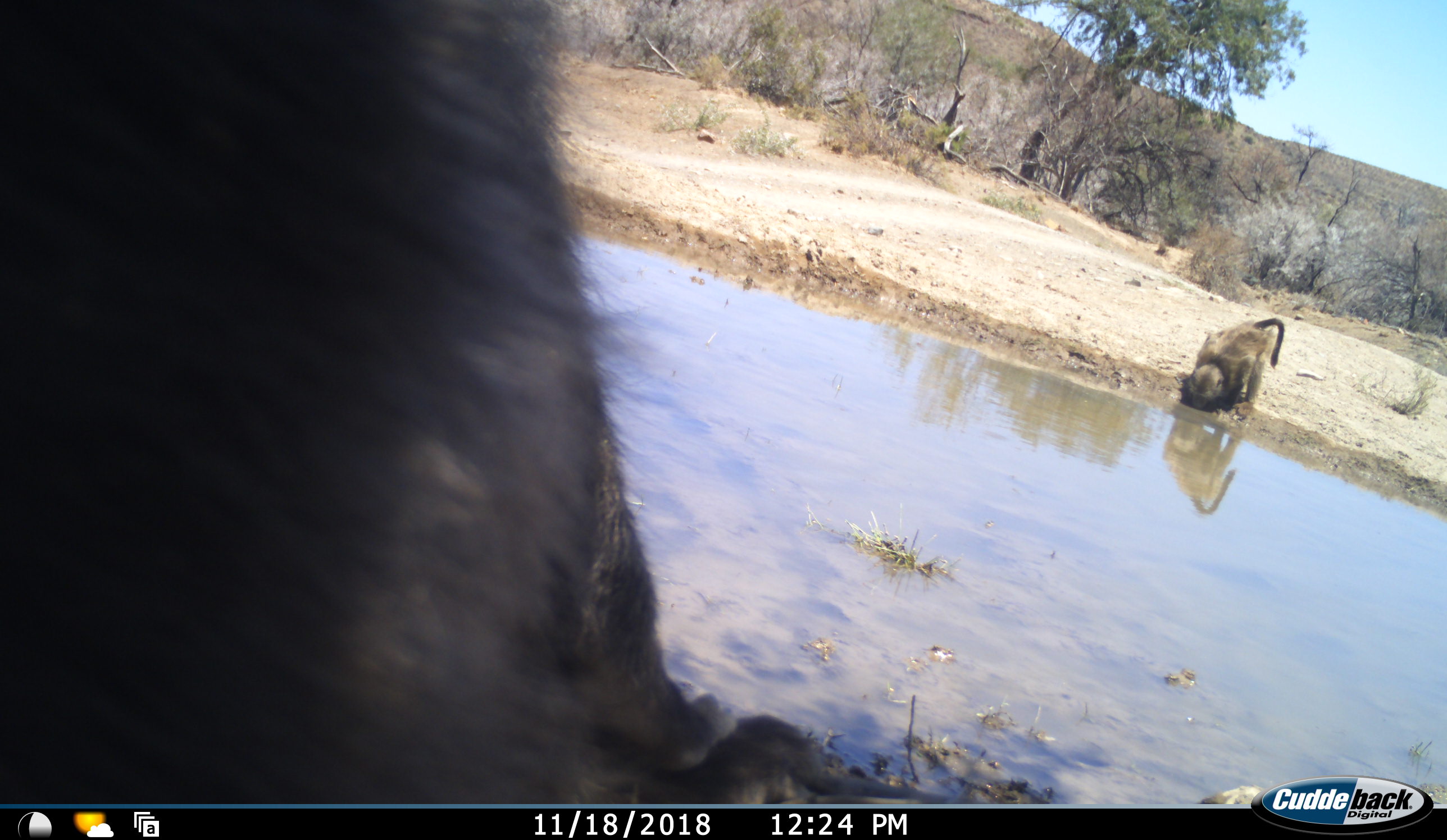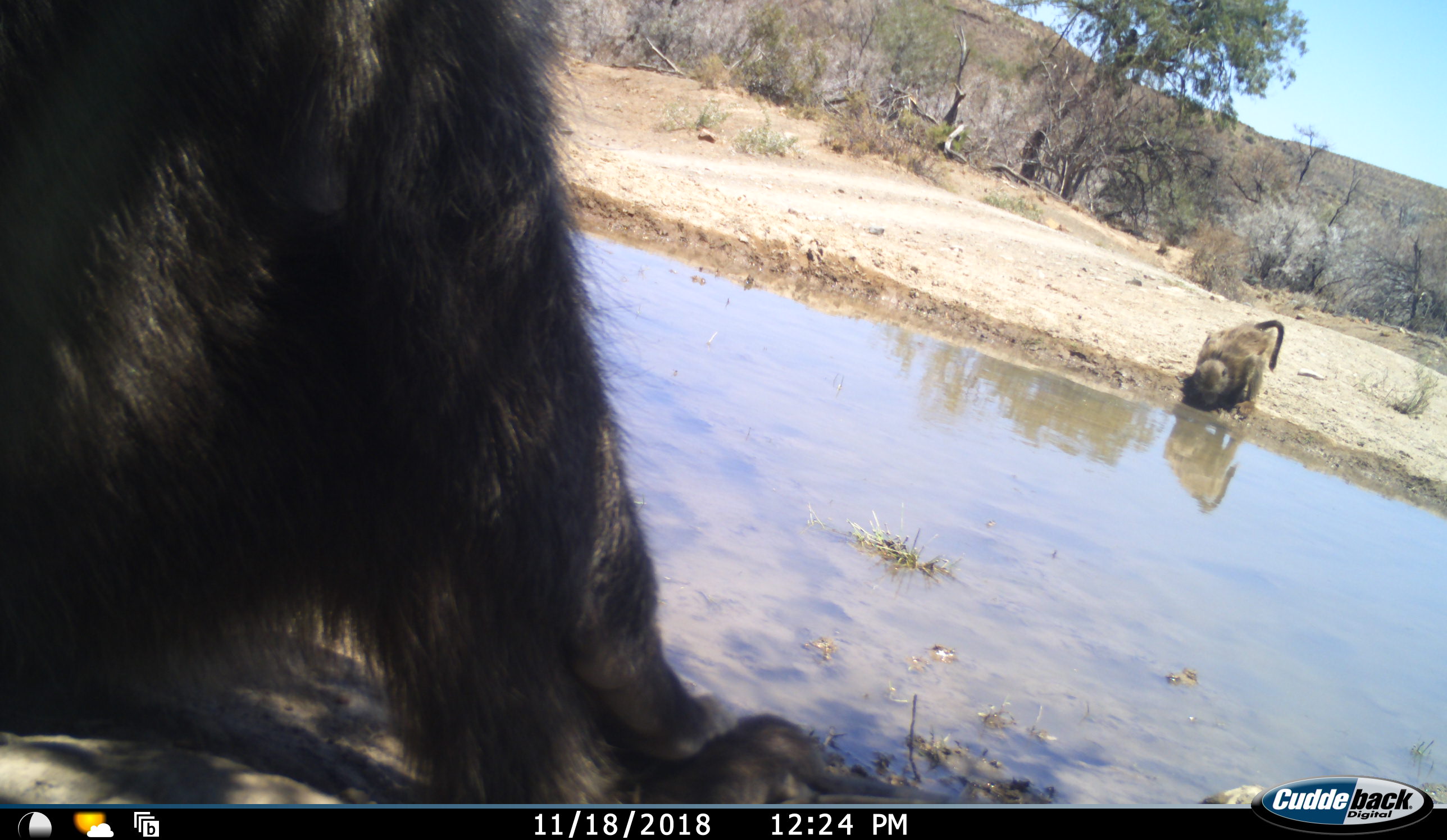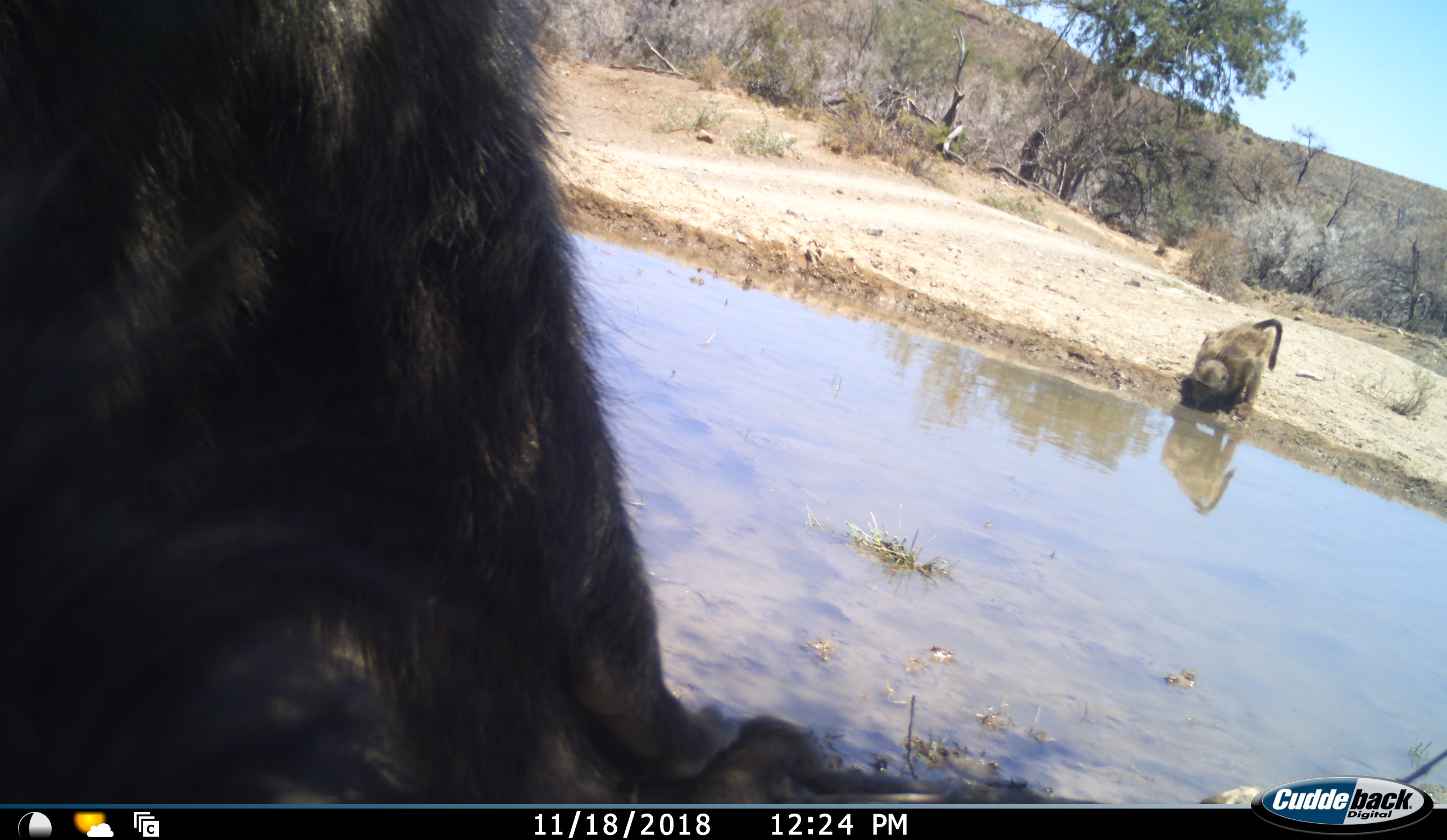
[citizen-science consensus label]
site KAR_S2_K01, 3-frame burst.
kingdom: Animalia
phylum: Chordata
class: Mammalia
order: Primates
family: Cercopithecidae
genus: Papio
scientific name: Papio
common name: baboon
Baboon (Papio), count 2. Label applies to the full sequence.